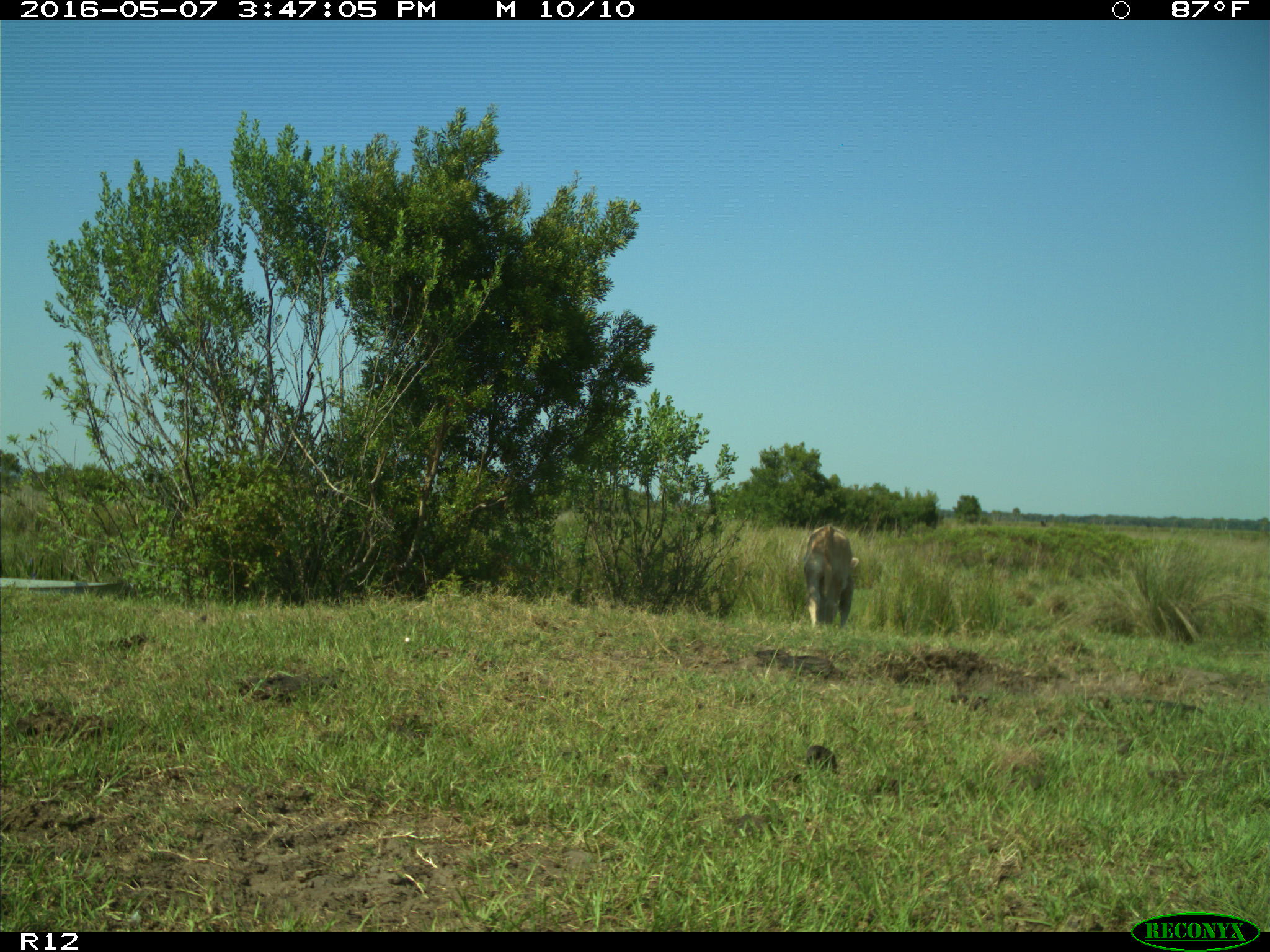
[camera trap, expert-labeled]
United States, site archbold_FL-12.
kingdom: Animalia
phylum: Chordata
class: Mammalia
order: Artiodactyla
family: Bovidae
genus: Bos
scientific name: Bos taurus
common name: domestic cow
Bos taurus (domestic cow).